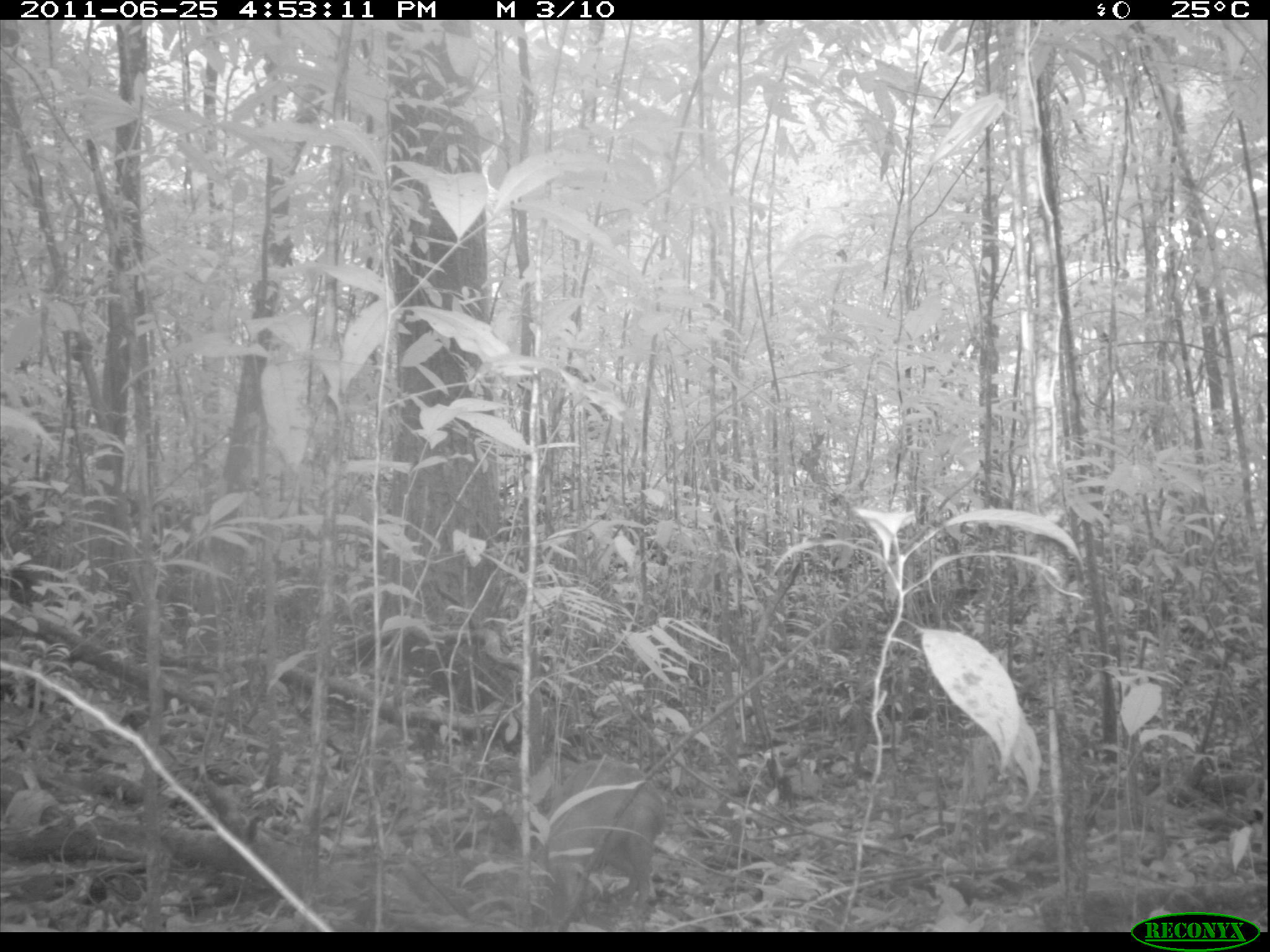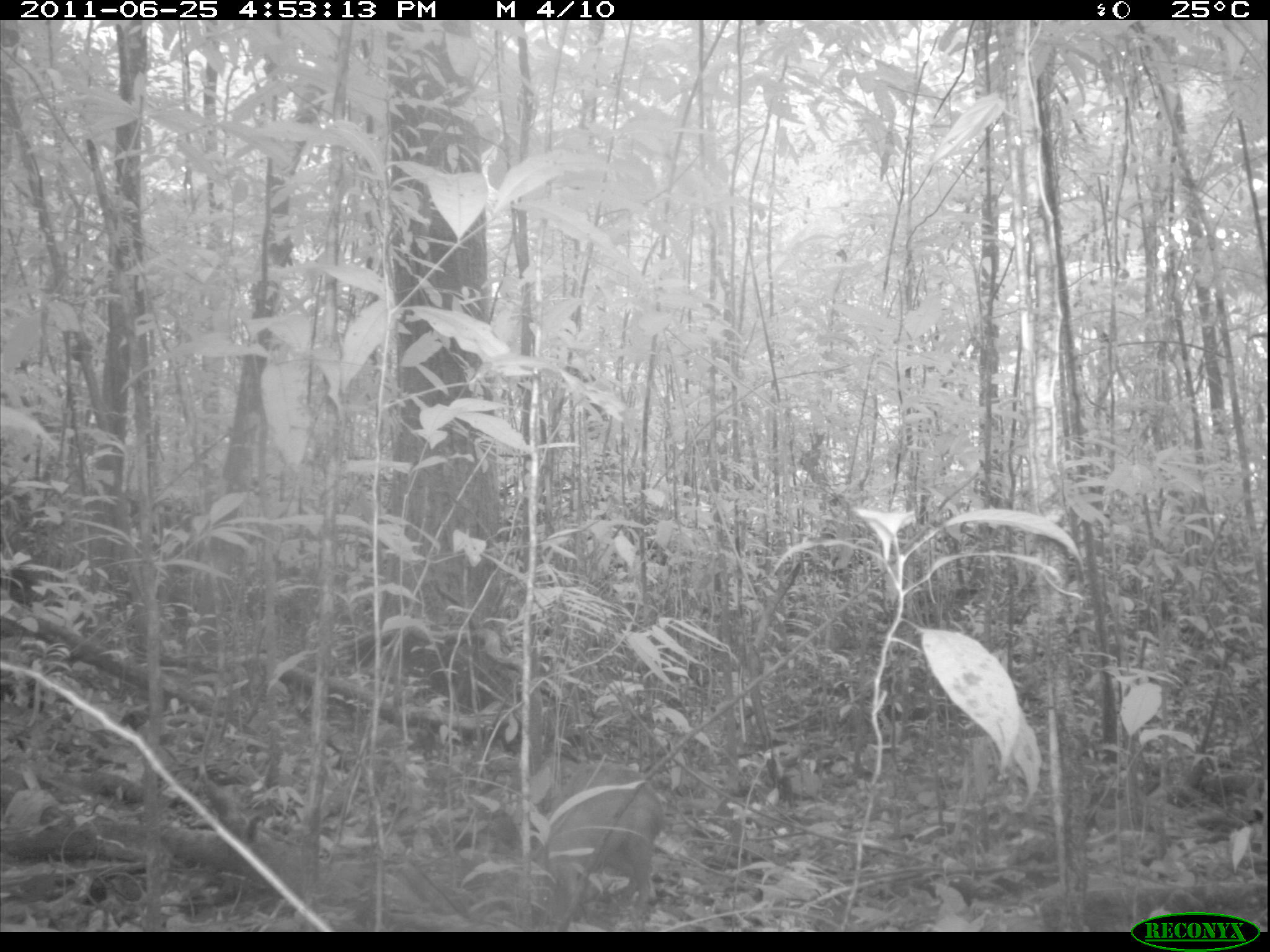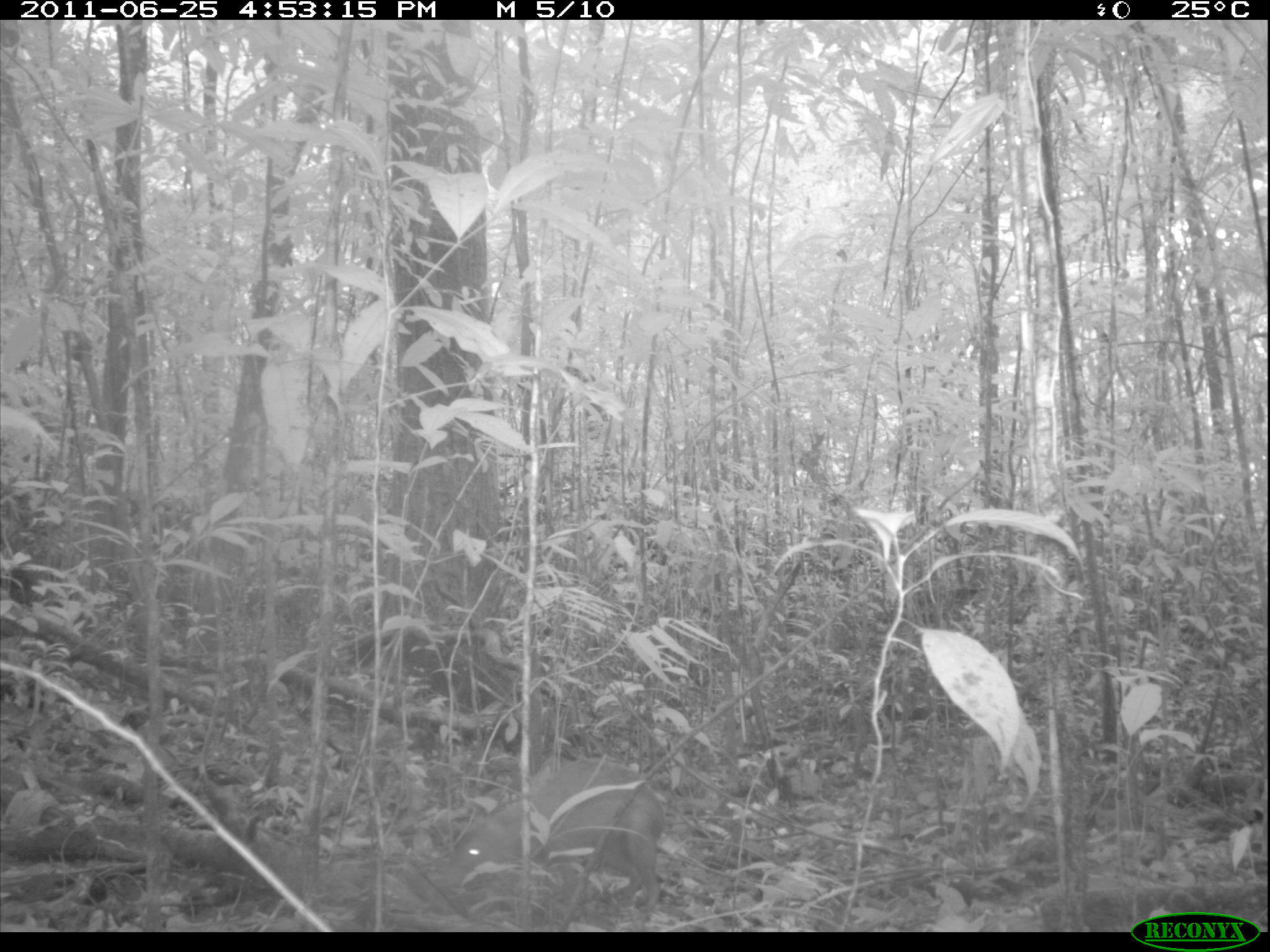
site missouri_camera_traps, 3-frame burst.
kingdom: Animalia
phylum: Chordata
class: Mammalia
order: Rodentia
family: Dasyproctidae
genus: Dasyprocta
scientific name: Dasyprocta coibae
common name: coiban agouti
Coiban agouti (Dasyprocta coibae). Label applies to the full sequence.